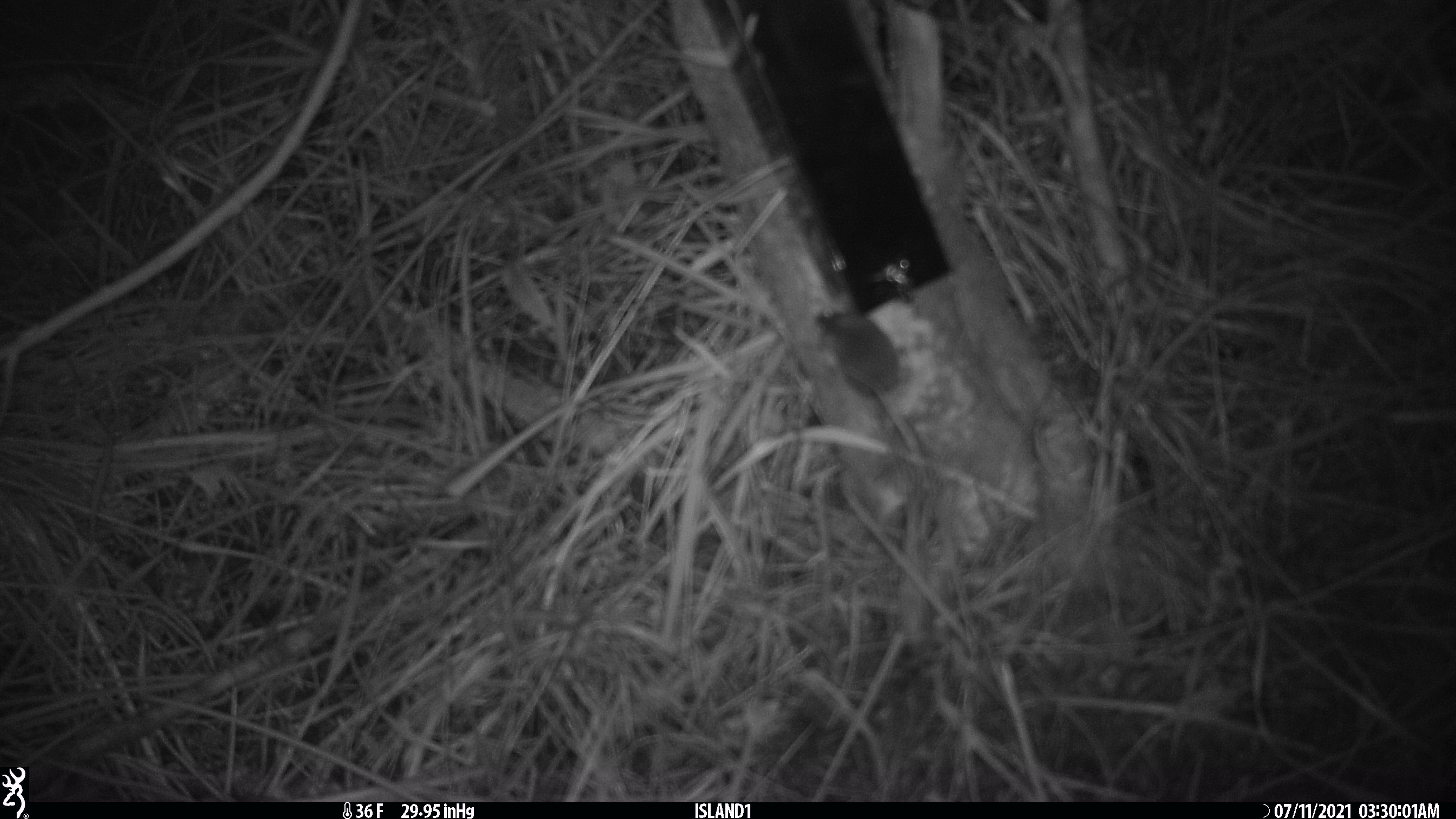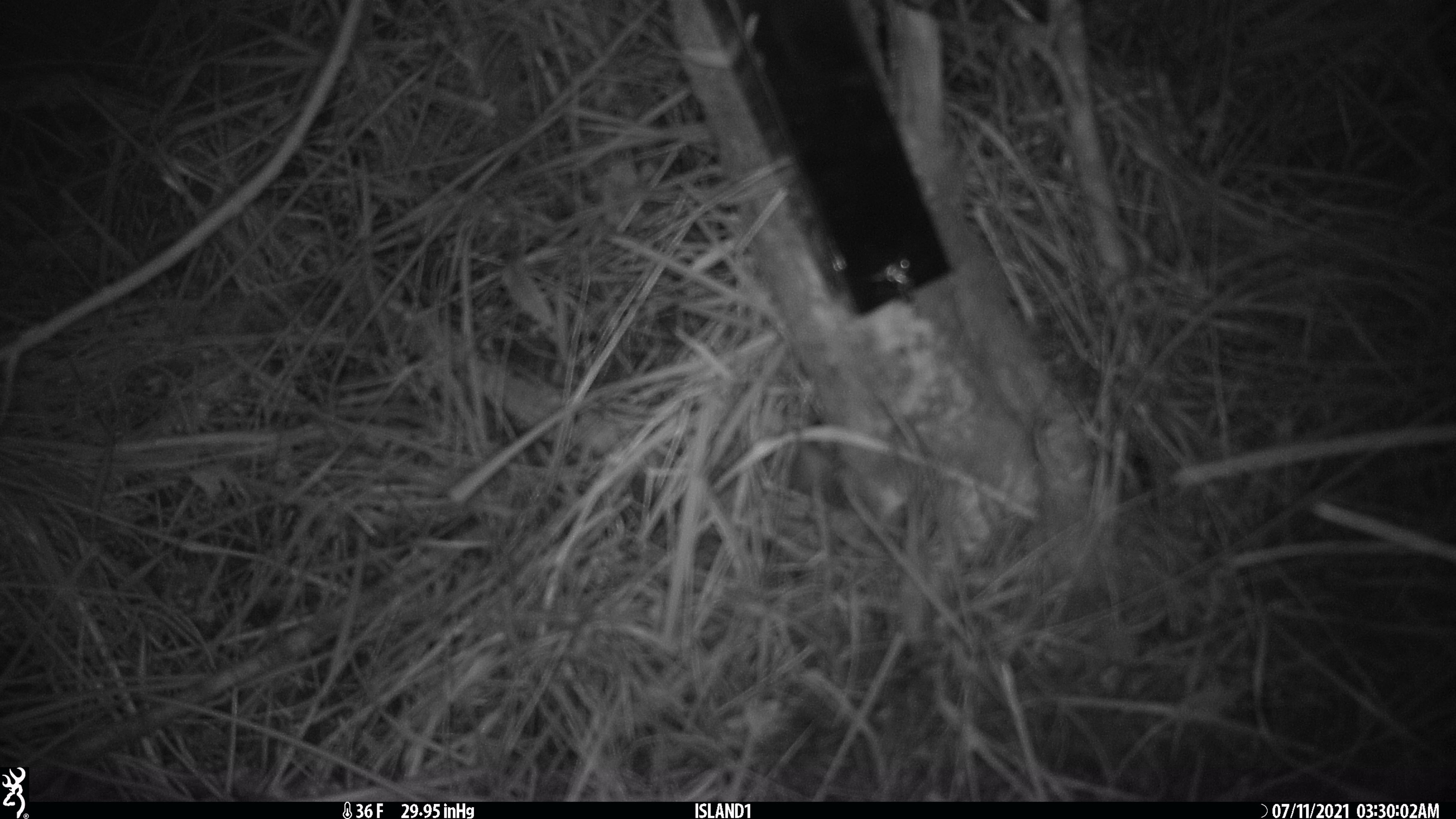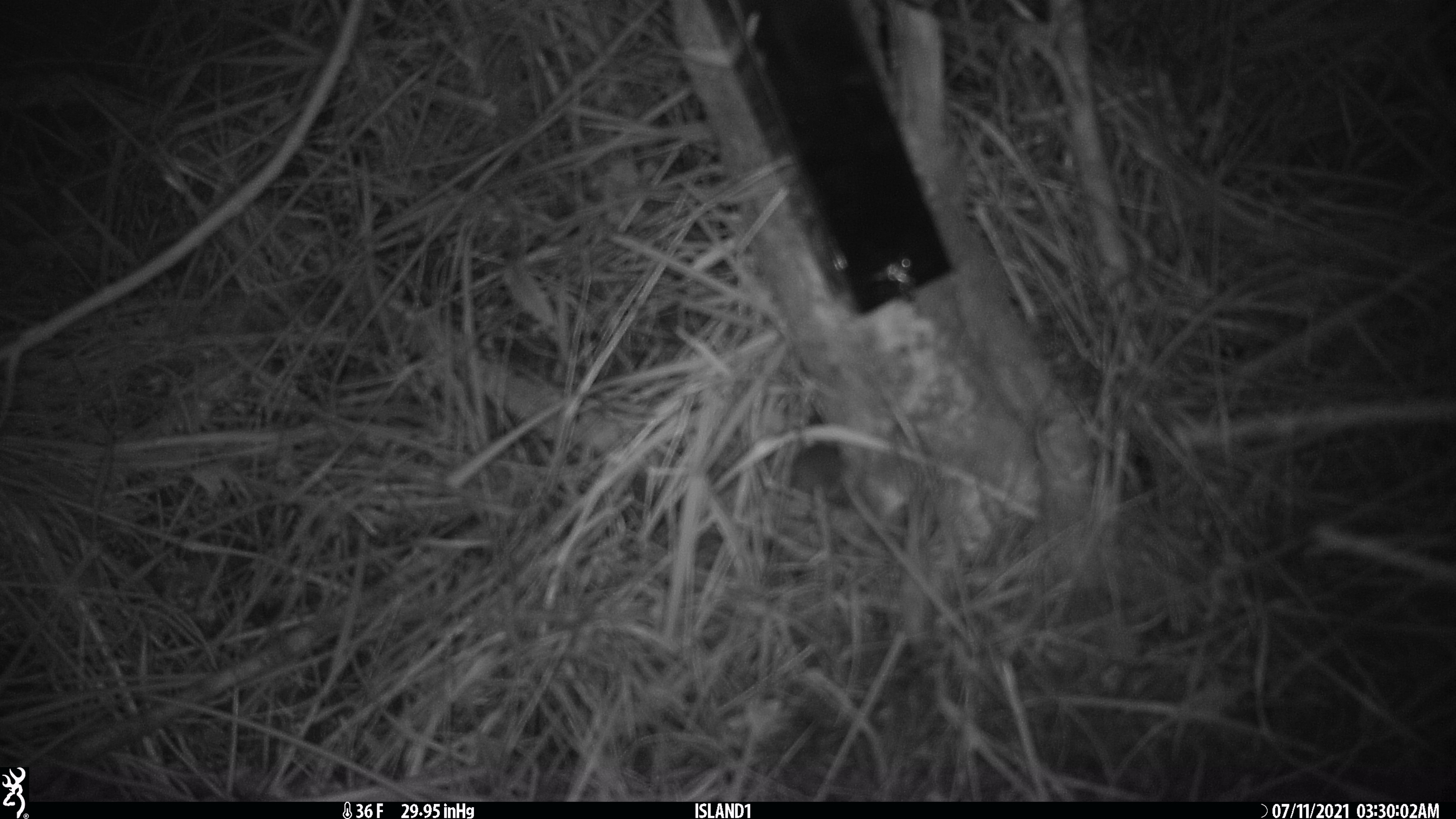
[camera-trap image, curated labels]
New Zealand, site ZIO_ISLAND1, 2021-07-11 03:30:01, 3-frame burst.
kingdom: Animalia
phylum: Chordata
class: Mammalia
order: Rodentia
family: Muridae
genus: Mus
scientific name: Mus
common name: mouse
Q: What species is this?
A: Mouse (Mus).